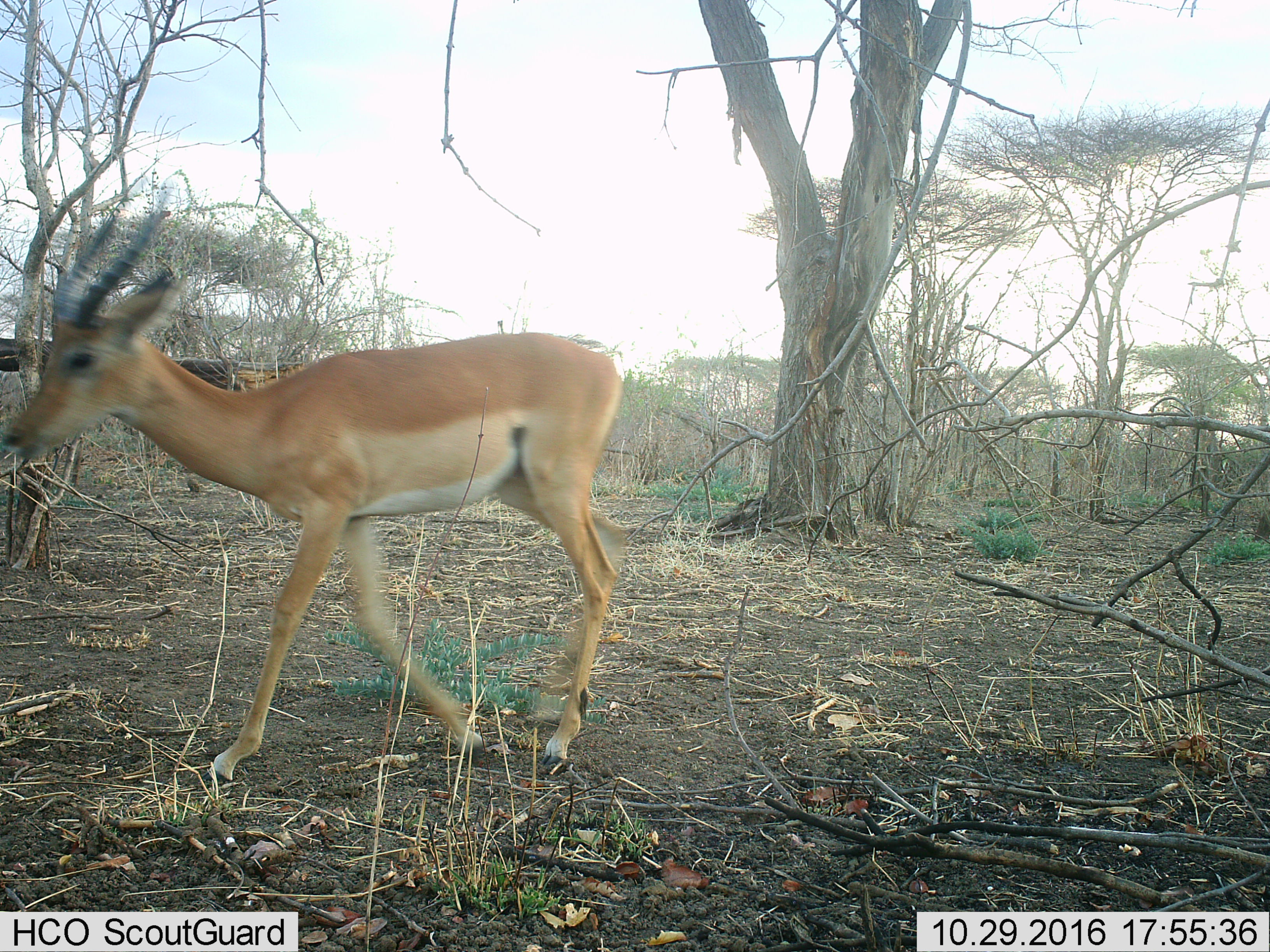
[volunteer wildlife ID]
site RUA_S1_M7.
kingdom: Animalia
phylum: Chordata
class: Mammalia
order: Artiodactyla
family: Bovidae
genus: Aepyceros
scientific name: Aepyceros melampus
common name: impala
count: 1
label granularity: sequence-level